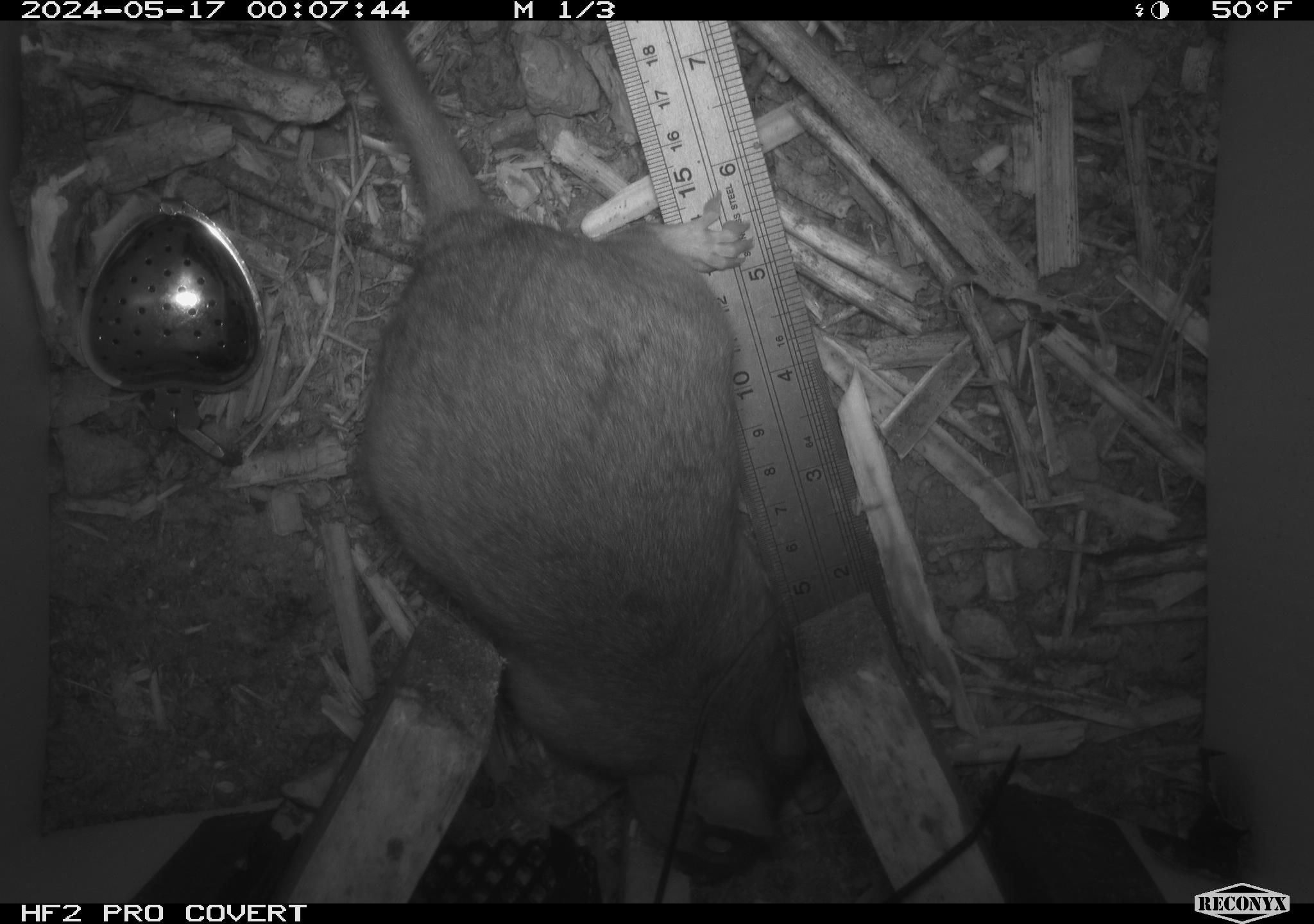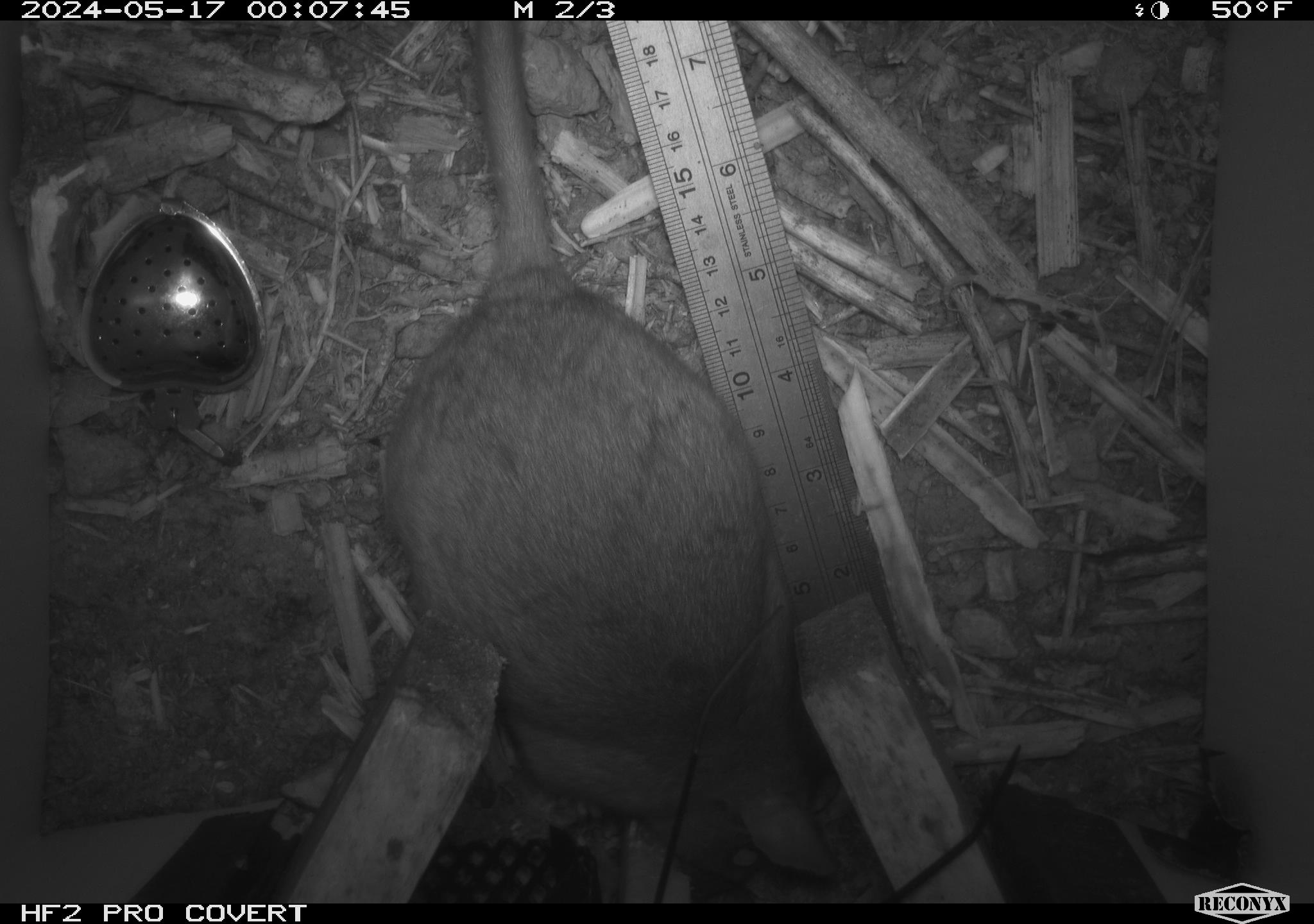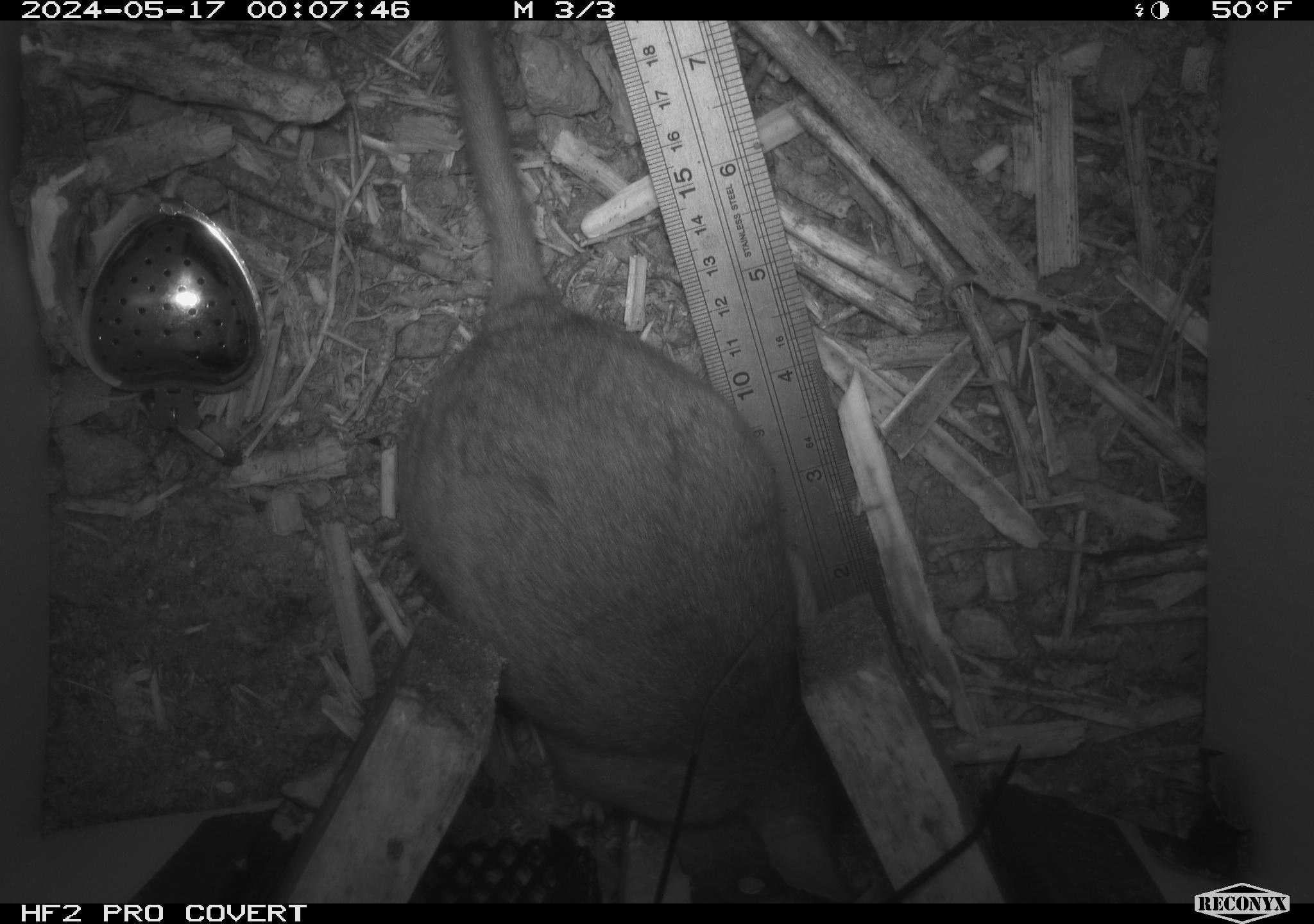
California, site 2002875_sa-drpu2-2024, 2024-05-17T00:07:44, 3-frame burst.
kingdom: Animalia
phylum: Chordata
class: Mammalia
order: Rodentia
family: Cricetidae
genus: Neotoma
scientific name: Neotoma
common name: pack rat or woodrat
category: neotoma species